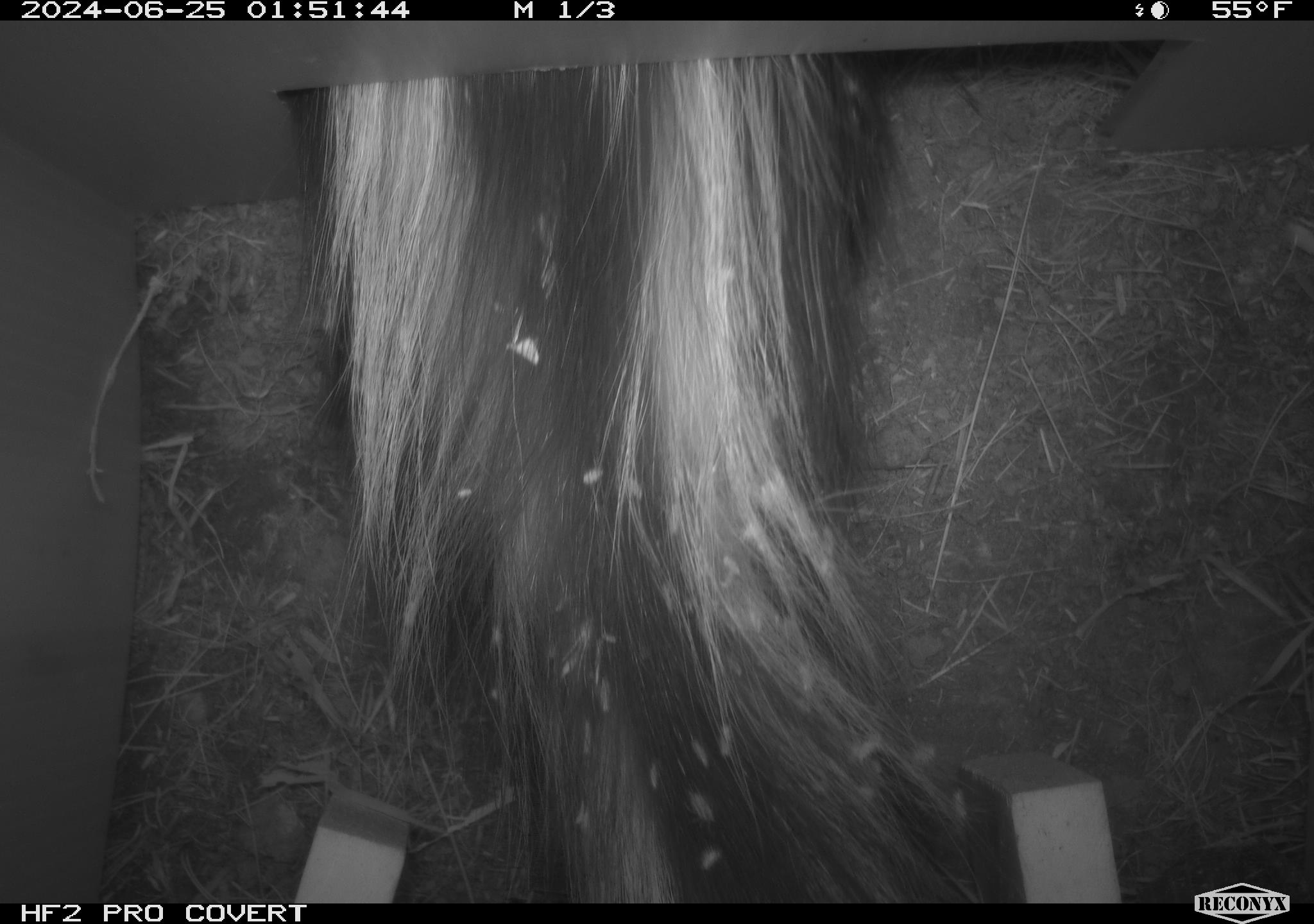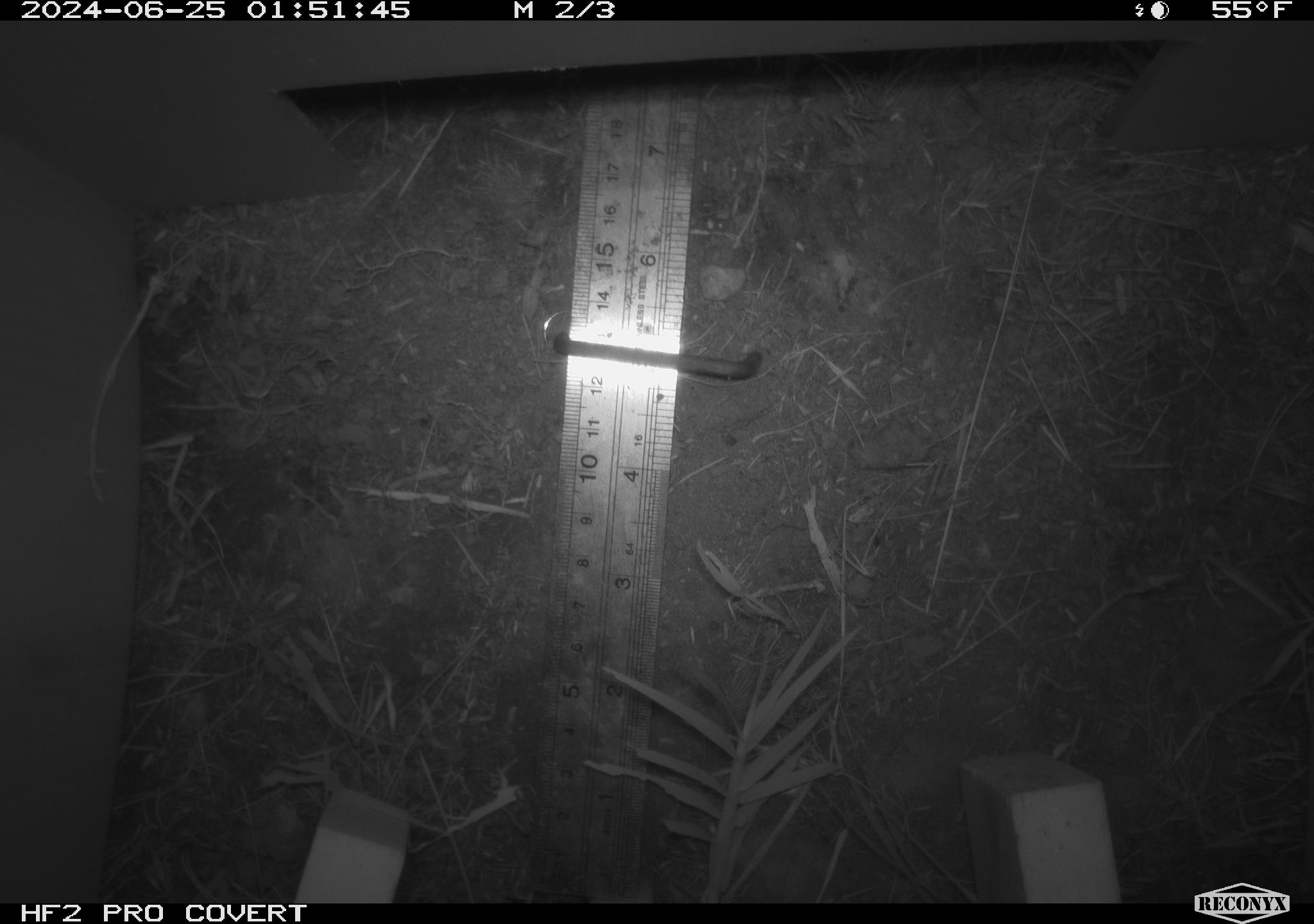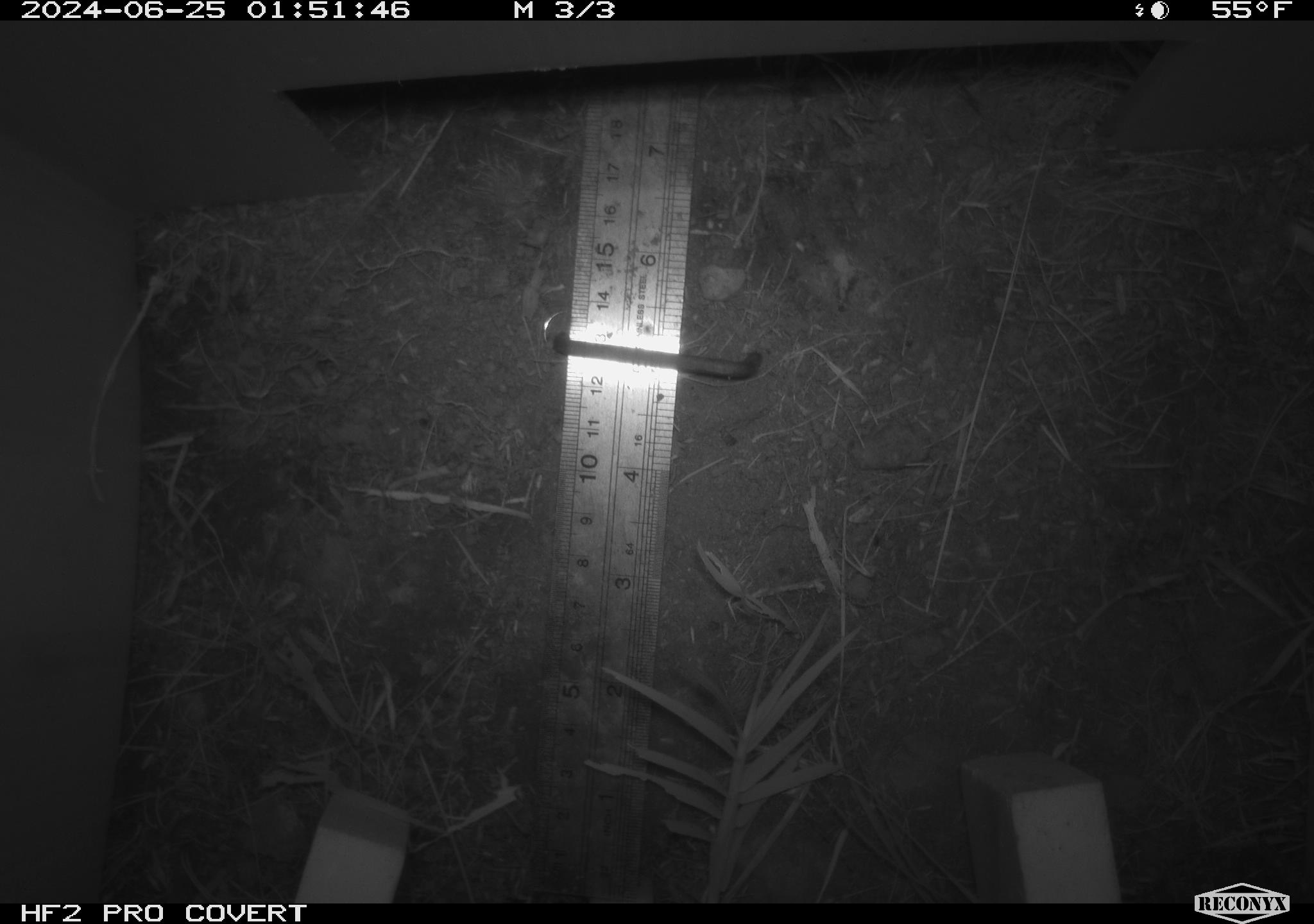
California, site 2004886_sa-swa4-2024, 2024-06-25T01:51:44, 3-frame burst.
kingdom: Animalia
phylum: Chordata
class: Mammalia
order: Carnivora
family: Mephitidae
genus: Mephitis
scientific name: Mephitis mephitis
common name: striped skunk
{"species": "striped skunk (Mephitis mephitis)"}